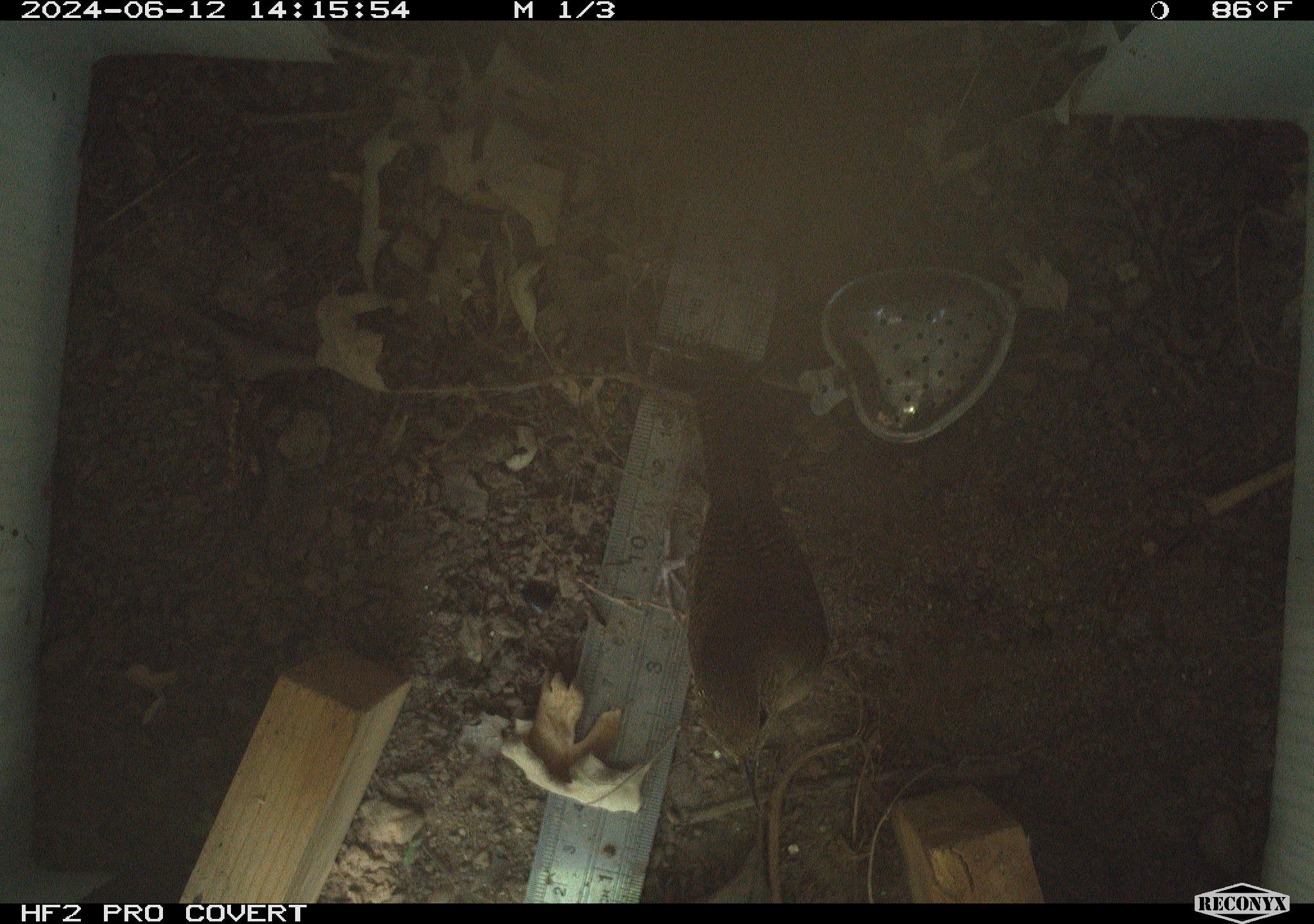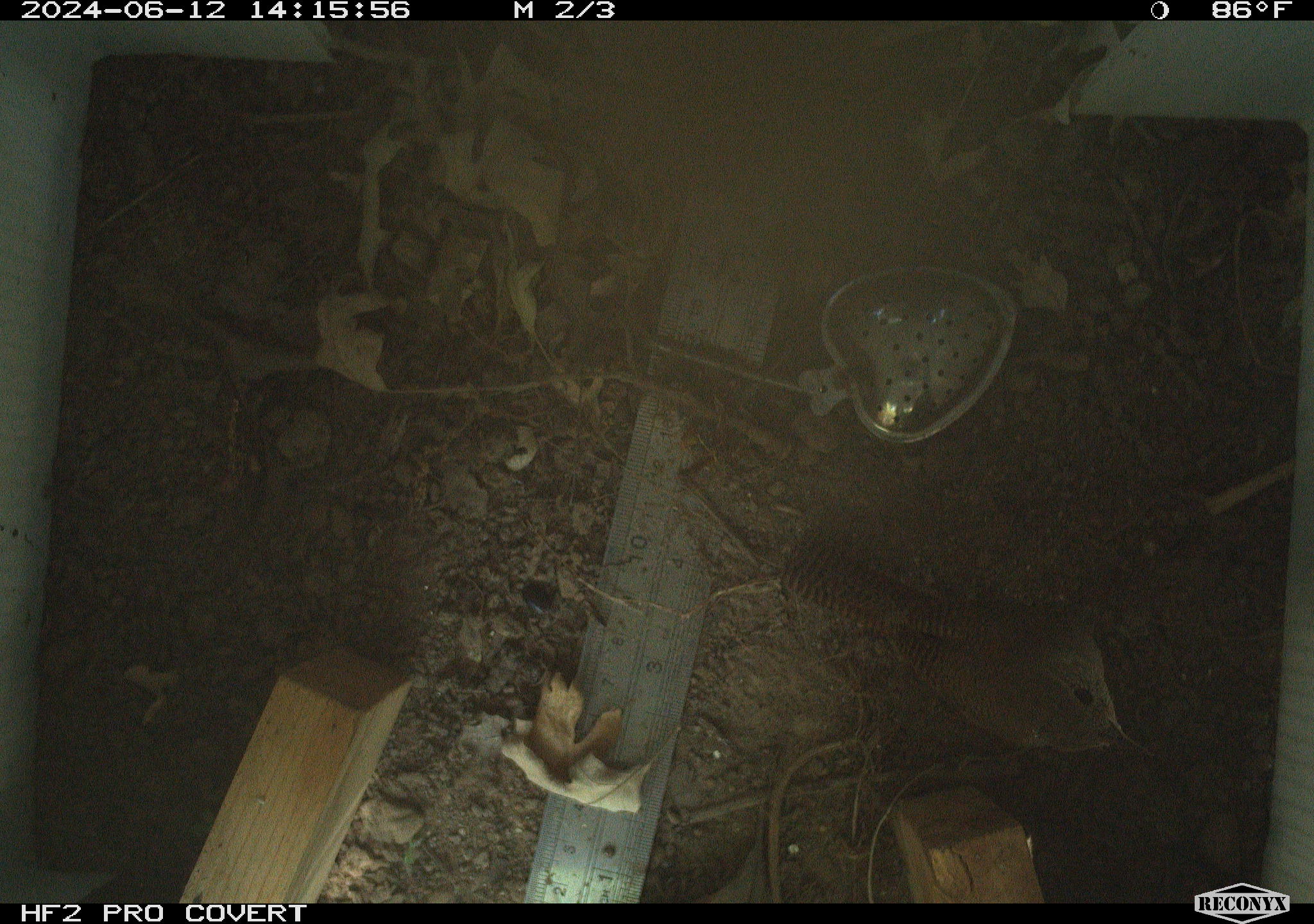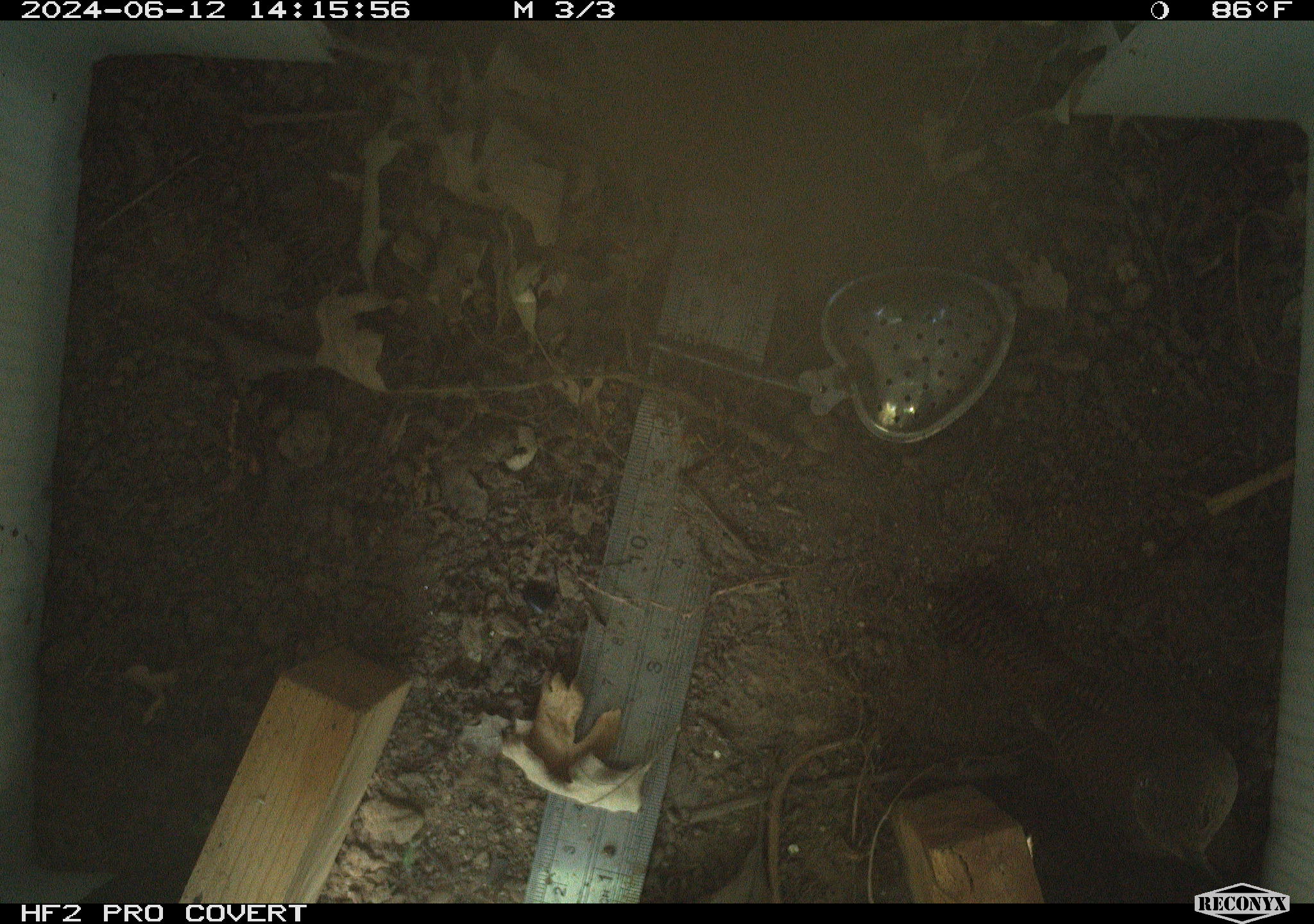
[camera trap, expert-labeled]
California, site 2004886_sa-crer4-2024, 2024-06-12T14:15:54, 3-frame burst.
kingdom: Animalia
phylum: Chordata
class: Aves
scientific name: Aves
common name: bird